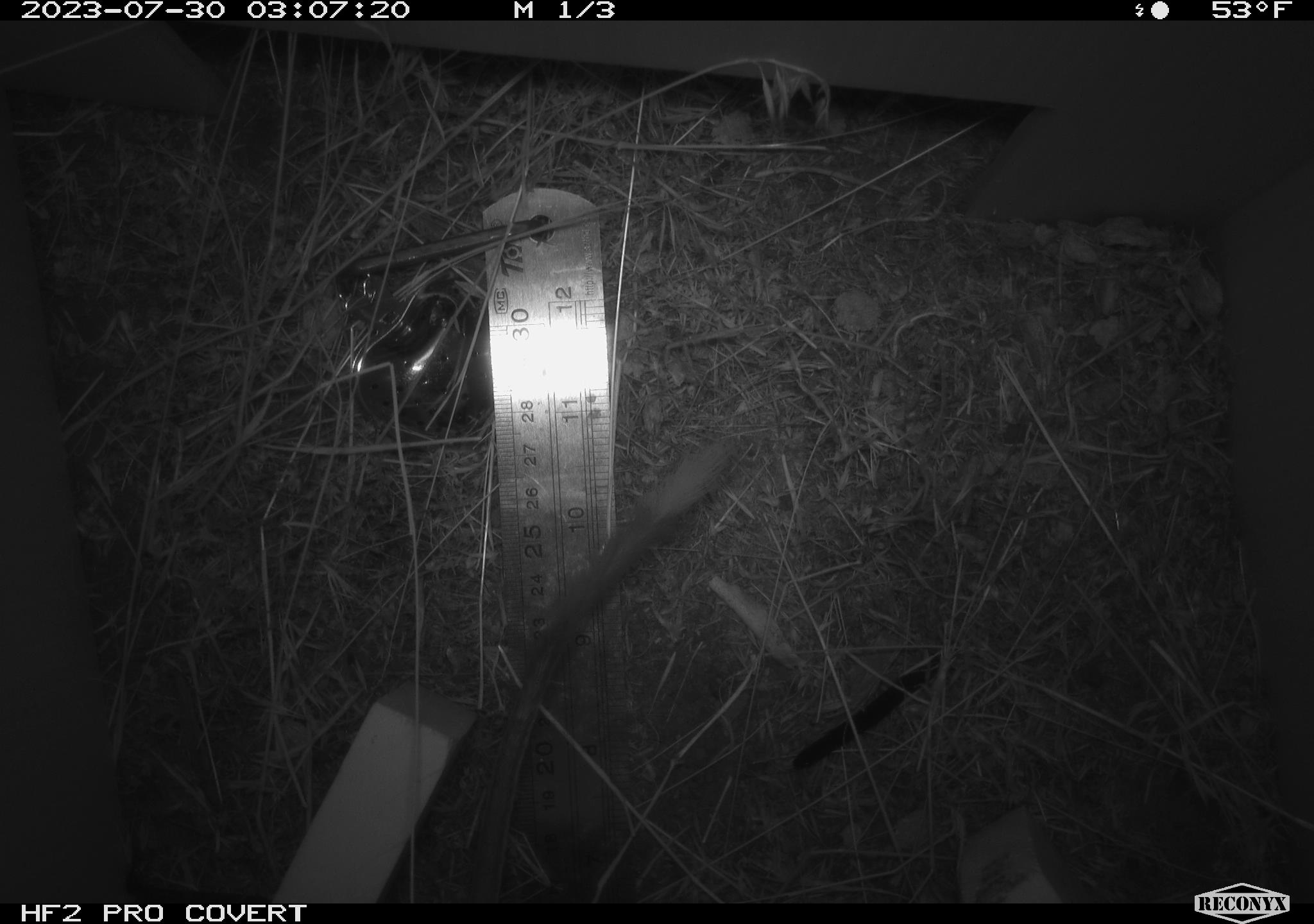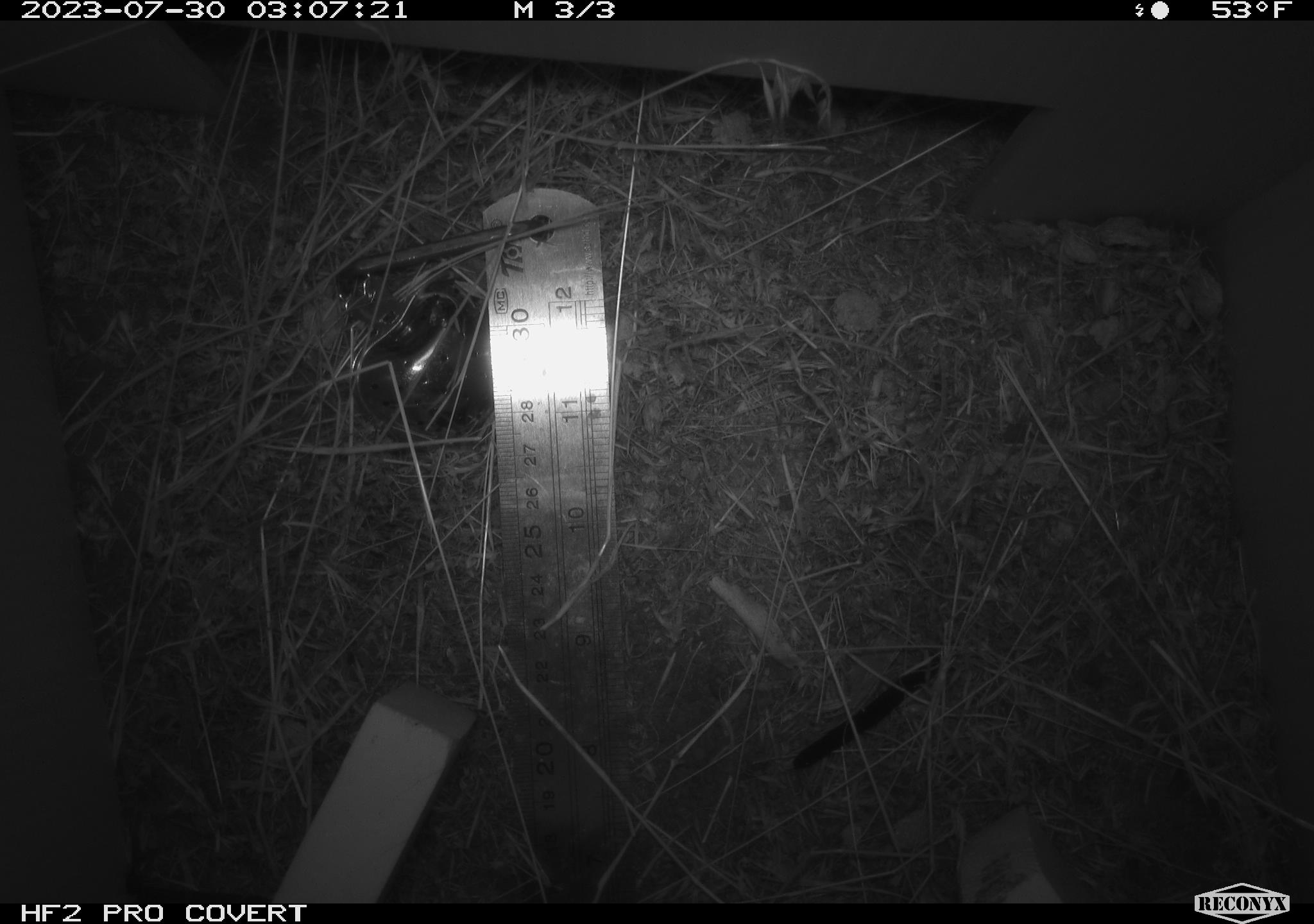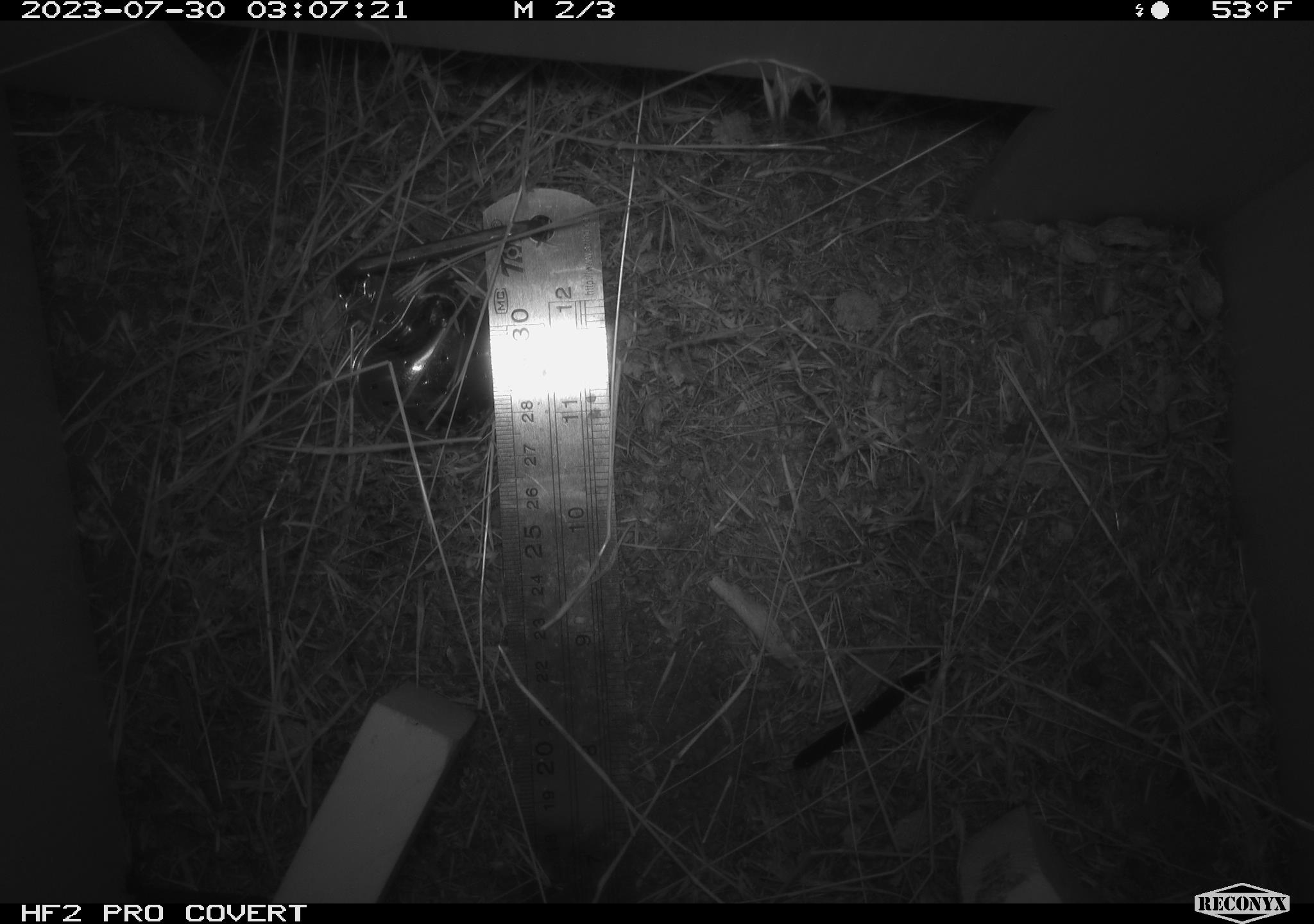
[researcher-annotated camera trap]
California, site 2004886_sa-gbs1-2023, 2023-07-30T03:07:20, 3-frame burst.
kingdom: Animalia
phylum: Chordata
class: Mammalia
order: Rodentia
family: Heteromyidae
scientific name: Heteromyidae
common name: kangaroo rats and pocket mice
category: heteromyidae family